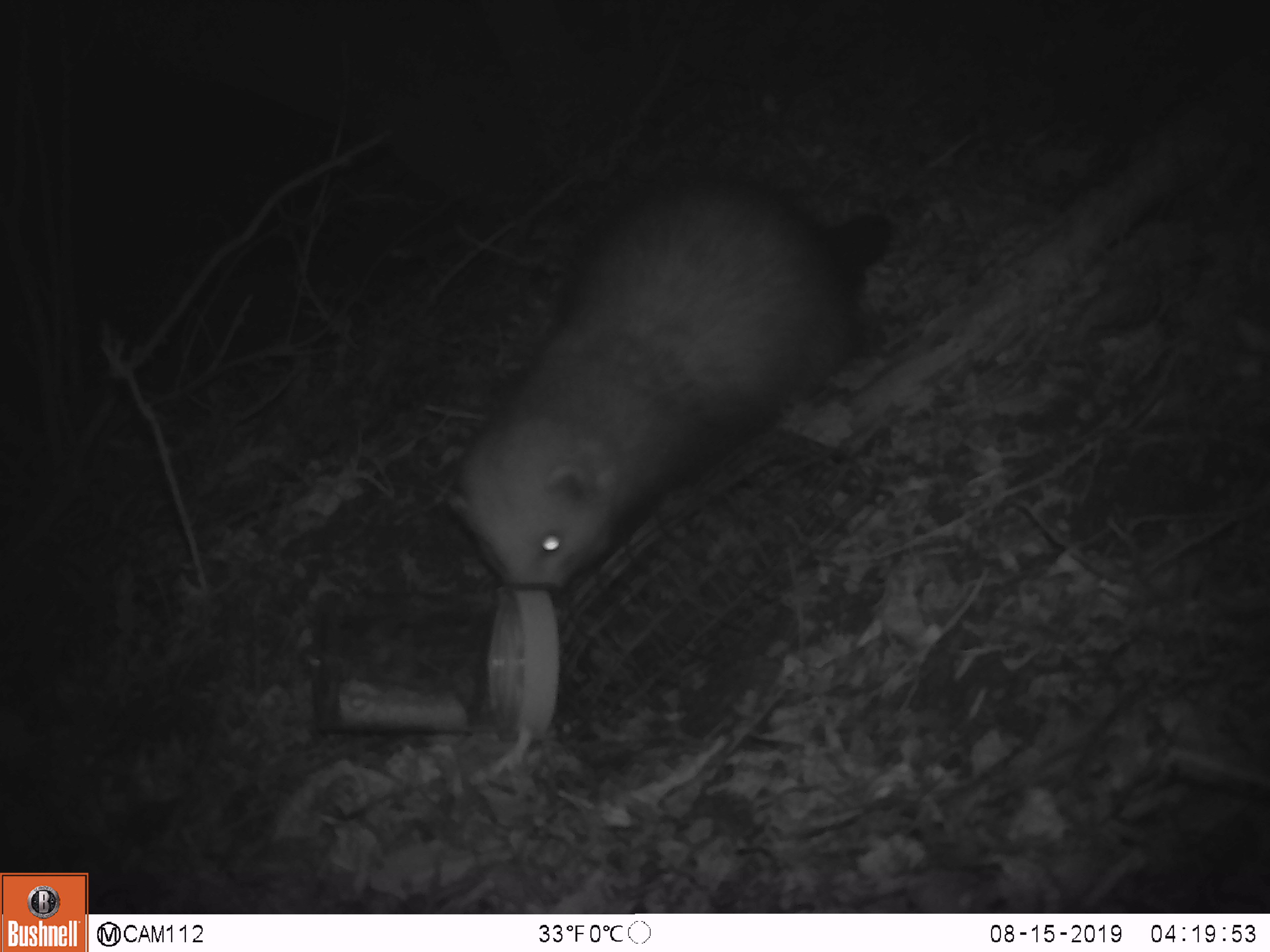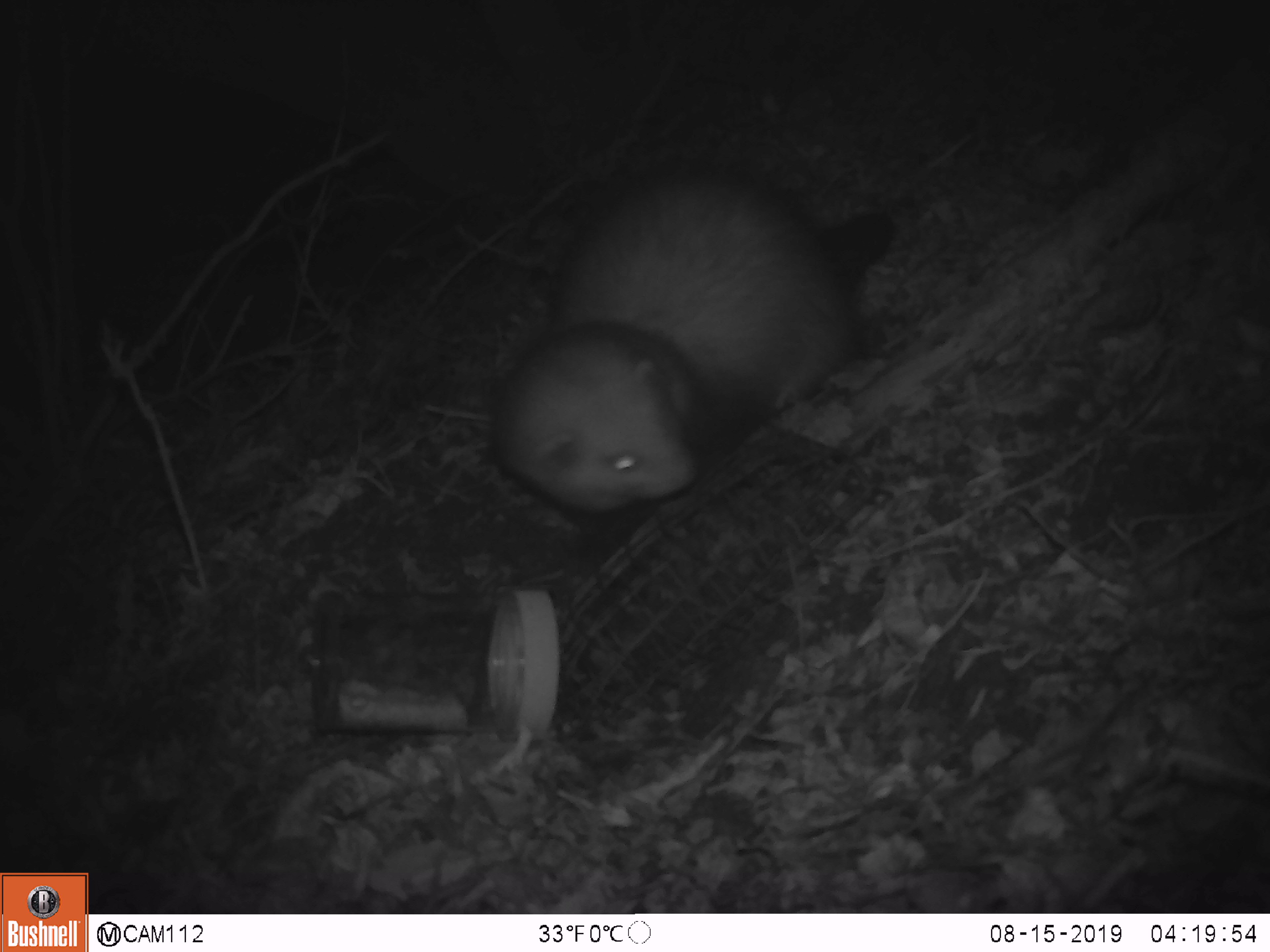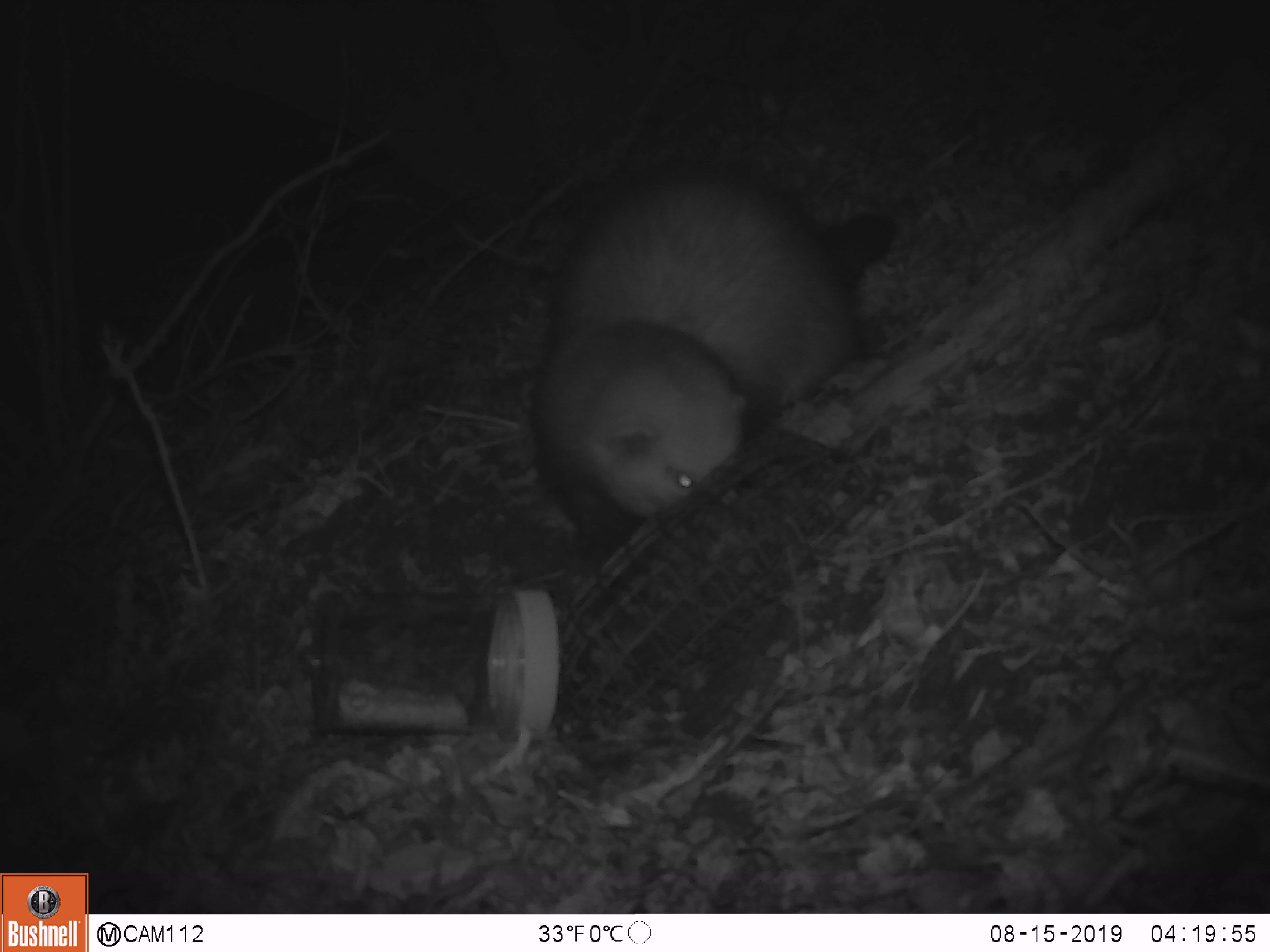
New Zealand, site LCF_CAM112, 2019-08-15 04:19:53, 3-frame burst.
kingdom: Animalia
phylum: Chordata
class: Mammalia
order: Carnivora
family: Mustelidae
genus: Mustela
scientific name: Mustela furo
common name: ferret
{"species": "ferret (Mustela furo)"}